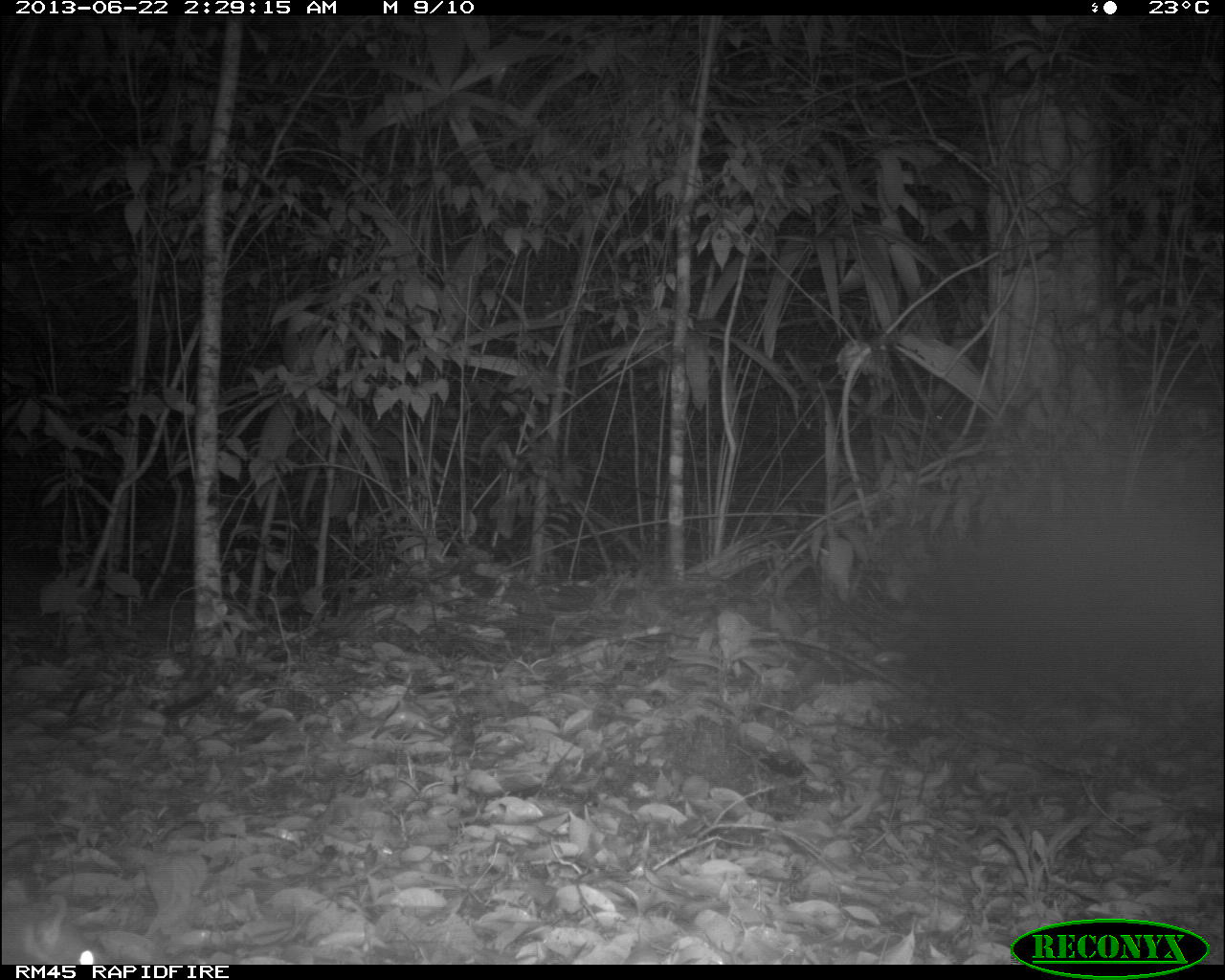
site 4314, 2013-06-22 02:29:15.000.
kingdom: Animalia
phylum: Chordata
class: Mammalia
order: Rodentia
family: Dasyproctidae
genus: Dasyprocta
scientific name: Dasyprocta punctata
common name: central american agouti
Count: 1.